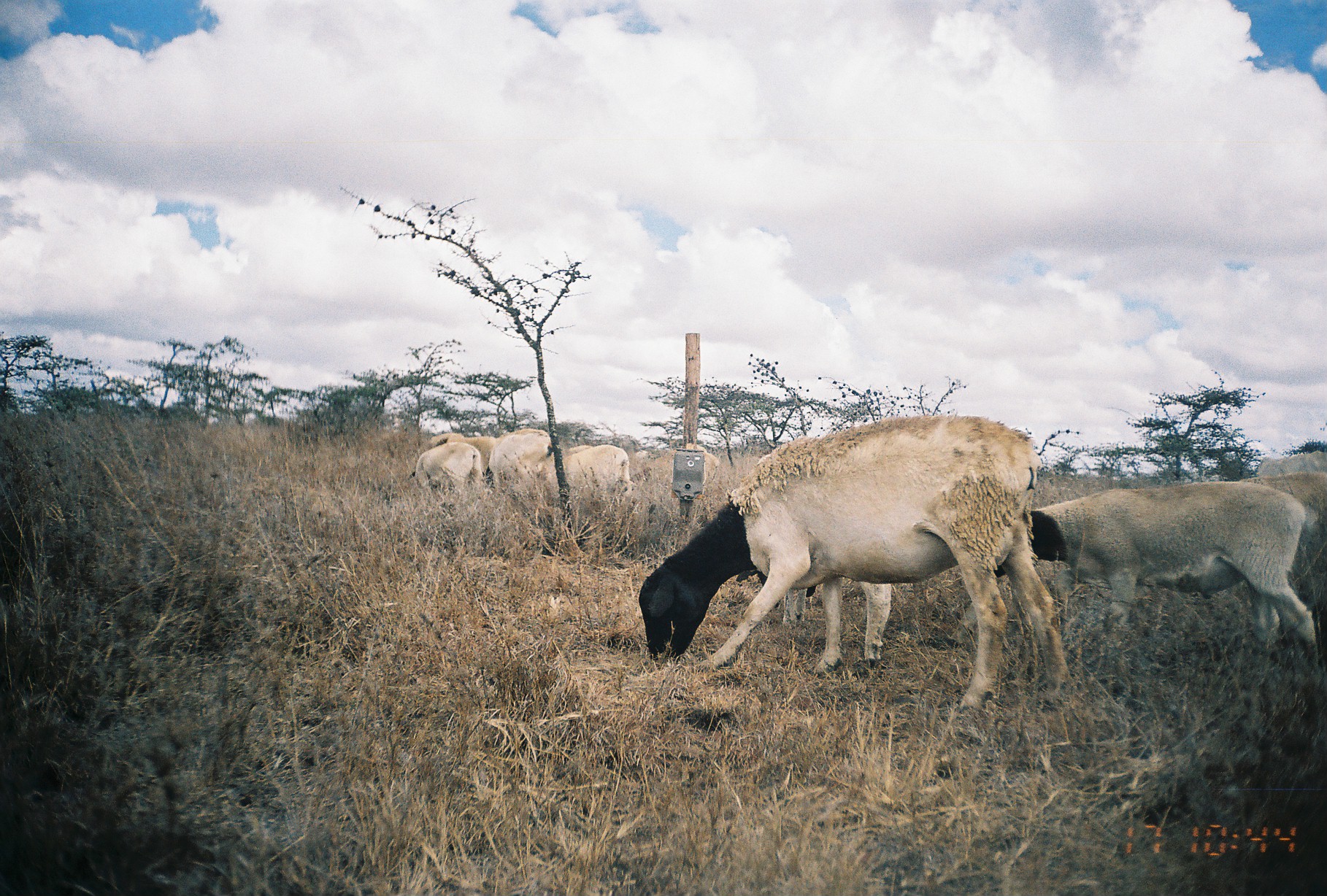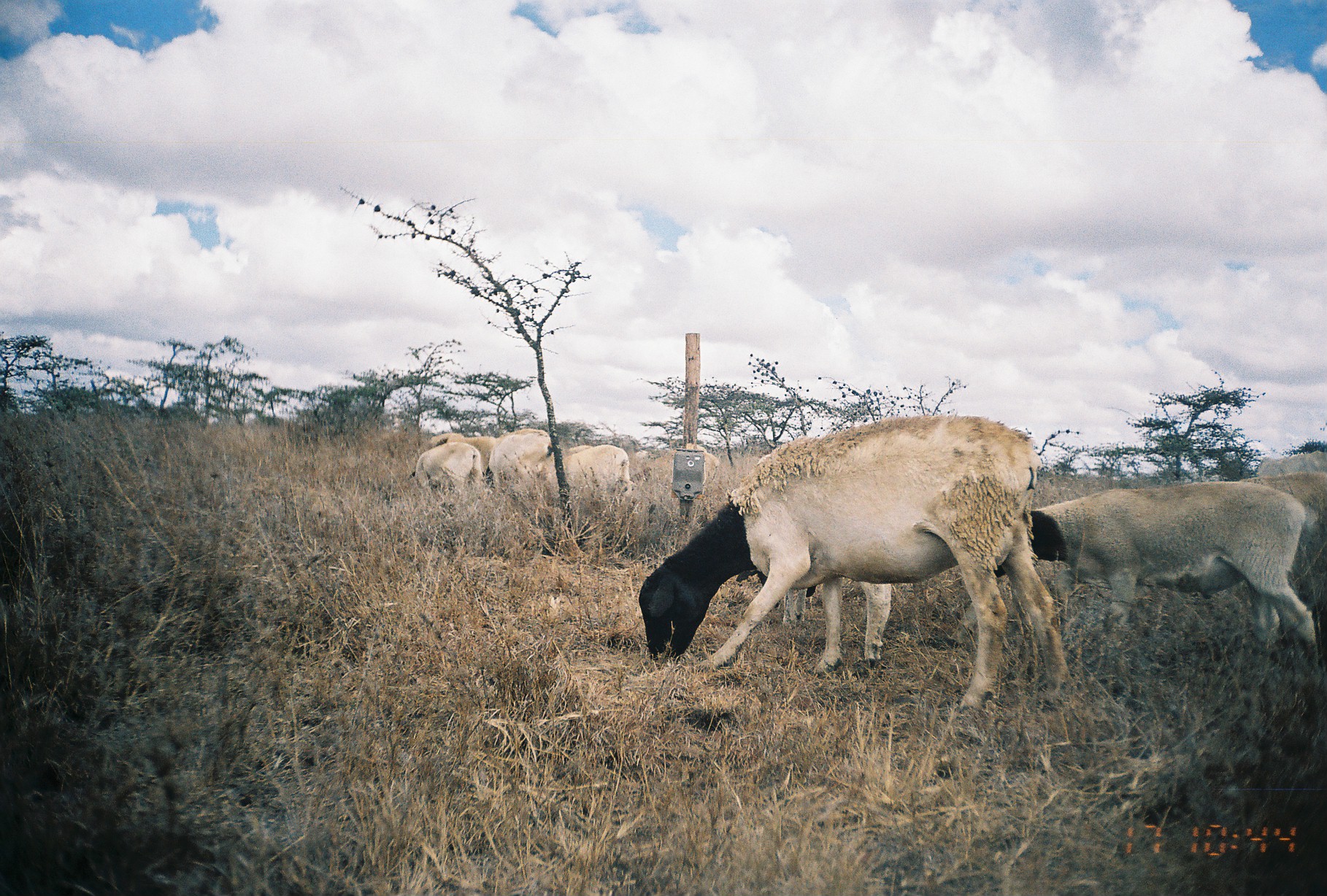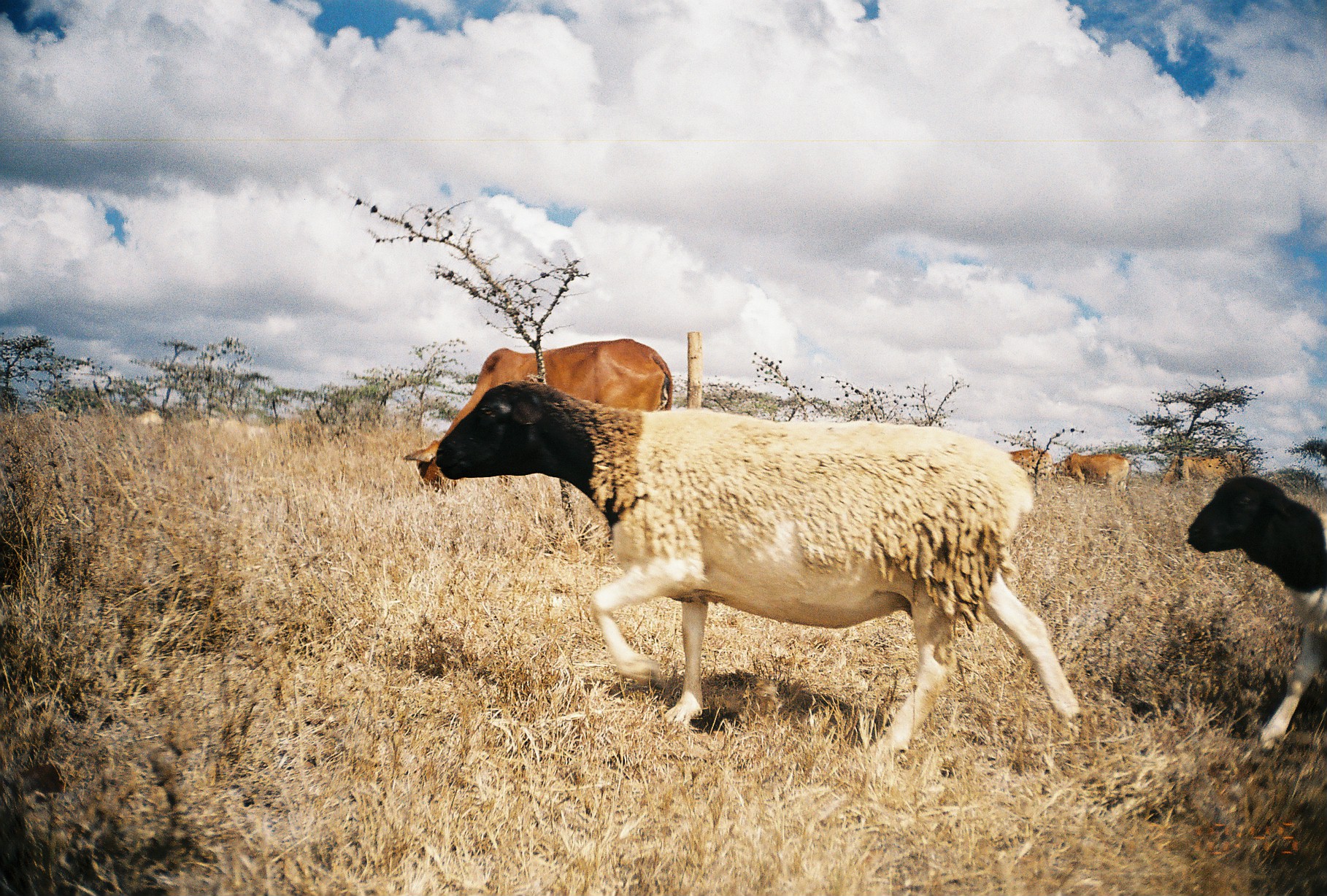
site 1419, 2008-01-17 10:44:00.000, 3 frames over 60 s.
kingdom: Animalia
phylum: Chordata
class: Mammalia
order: Artiodactyla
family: Bovidae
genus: Ovis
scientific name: Ovis aries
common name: domestic sheep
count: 11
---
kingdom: Animalia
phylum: Chordata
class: Mammalia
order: Artiodactyla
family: Bovidae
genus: Bos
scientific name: Bos taurus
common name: domestic cattle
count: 1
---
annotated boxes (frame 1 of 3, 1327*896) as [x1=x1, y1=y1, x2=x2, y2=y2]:
ovis aries: [x1=636, y1=410, x2=1072, y2=715]; [x1=990, y1=478, x2=1318, y2=654]; [x1=735, y1=554, x2=1003, y2=681]; [x1=1234, y1=469, x2=1327, y2=528]; [x1=489, y1=428, x2=565, y2=498]; [x1=409, y1=440, x2=484, y2=501]; [x1=561, y1=445, x2=635, y2=498]; [x1=1236, y1=449, x2=1327, y2=480]; [x1=427, y1=432, x2=501, y2=464]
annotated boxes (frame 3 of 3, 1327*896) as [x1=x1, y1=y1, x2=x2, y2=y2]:
ovis aries: [x1=428, y1=376, x2=1084, y2=761]; [x1=398, y1=336, x2=674, y2=494]; [x1=1180, y1=470, x2=1327, y2=754]; [x1=1057, y1=447, x2=1129, y2=495]; [x1=1157, y1=453, x2=1247, y2=491]; [x1=1007, y1=445, x2=1055, y2=479]